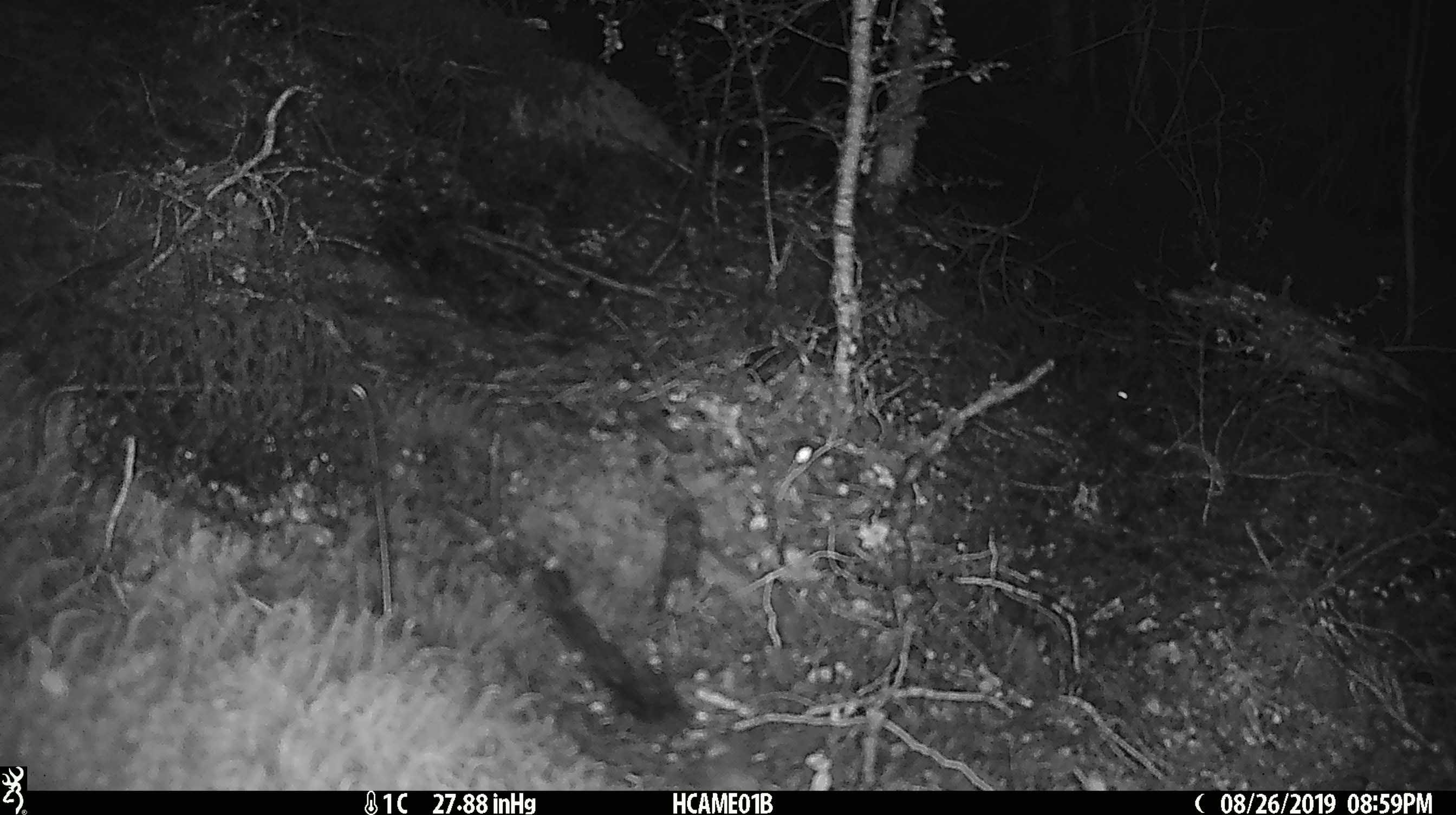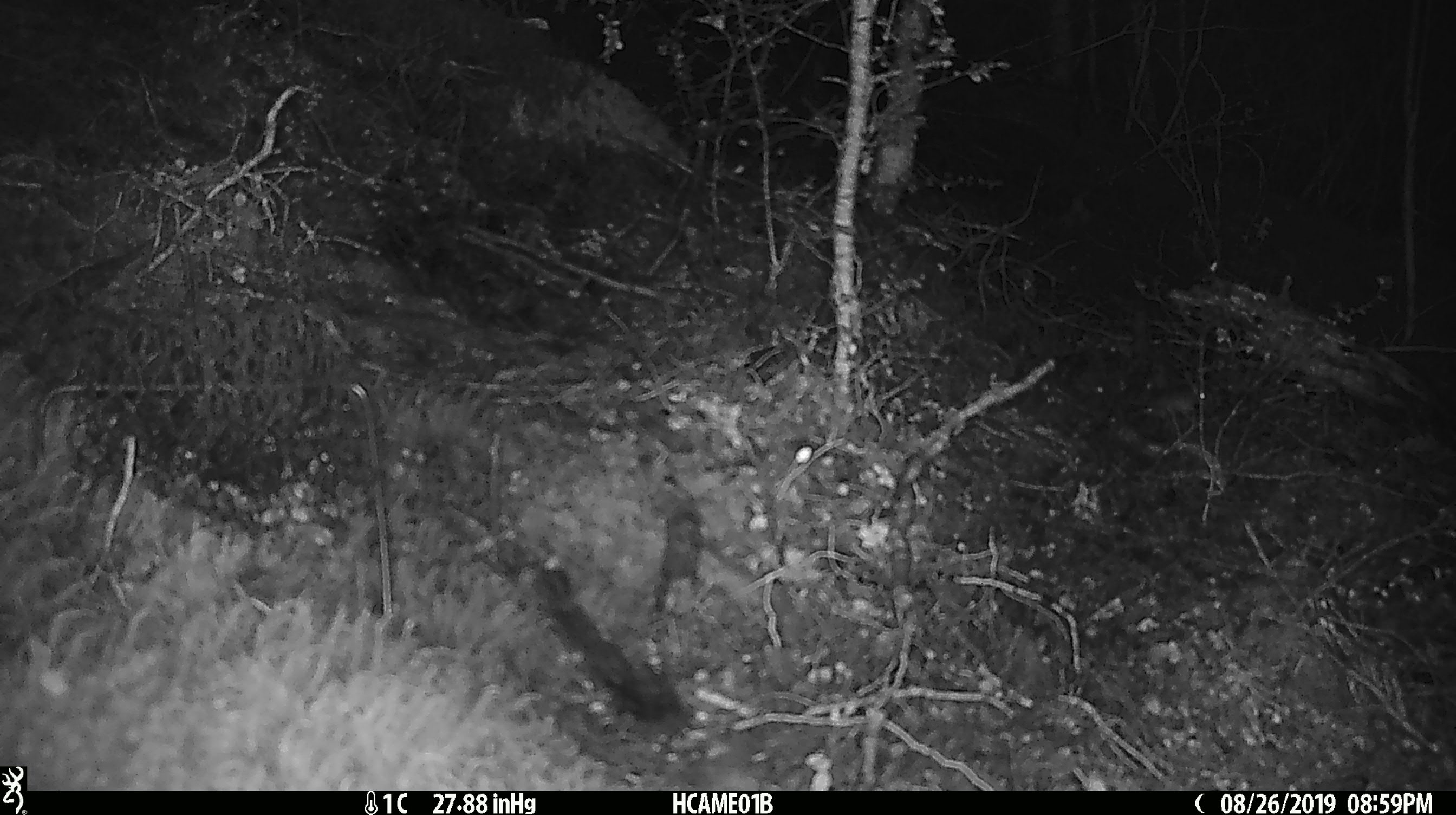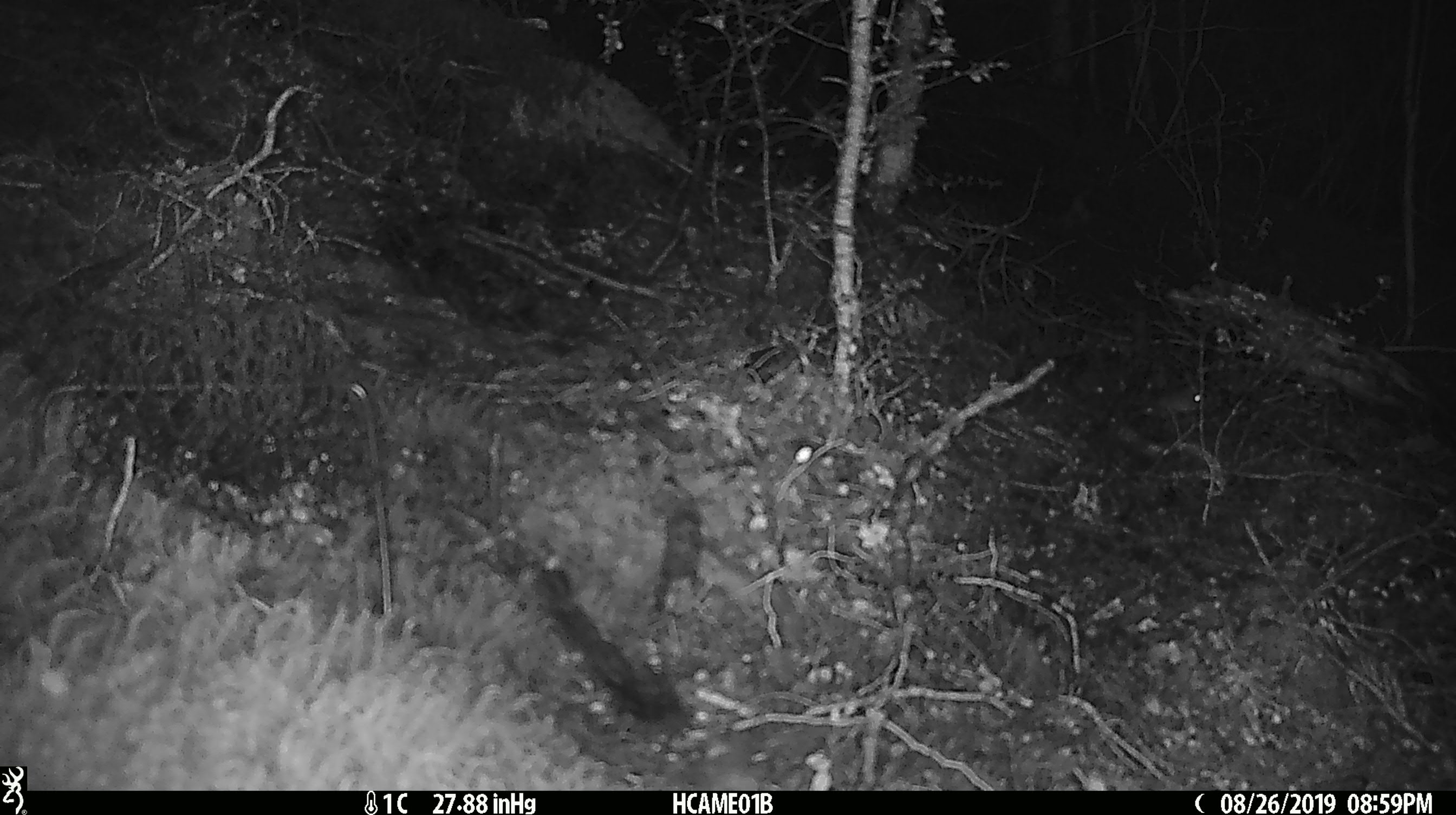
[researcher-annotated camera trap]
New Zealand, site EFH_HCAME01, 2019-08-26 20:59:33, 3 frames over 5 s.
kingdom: Animalia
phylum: Chordata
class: Mammalia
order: Rodentia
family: Muridae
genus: Mus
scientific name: Mus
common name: mouse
Mouse (Mus).